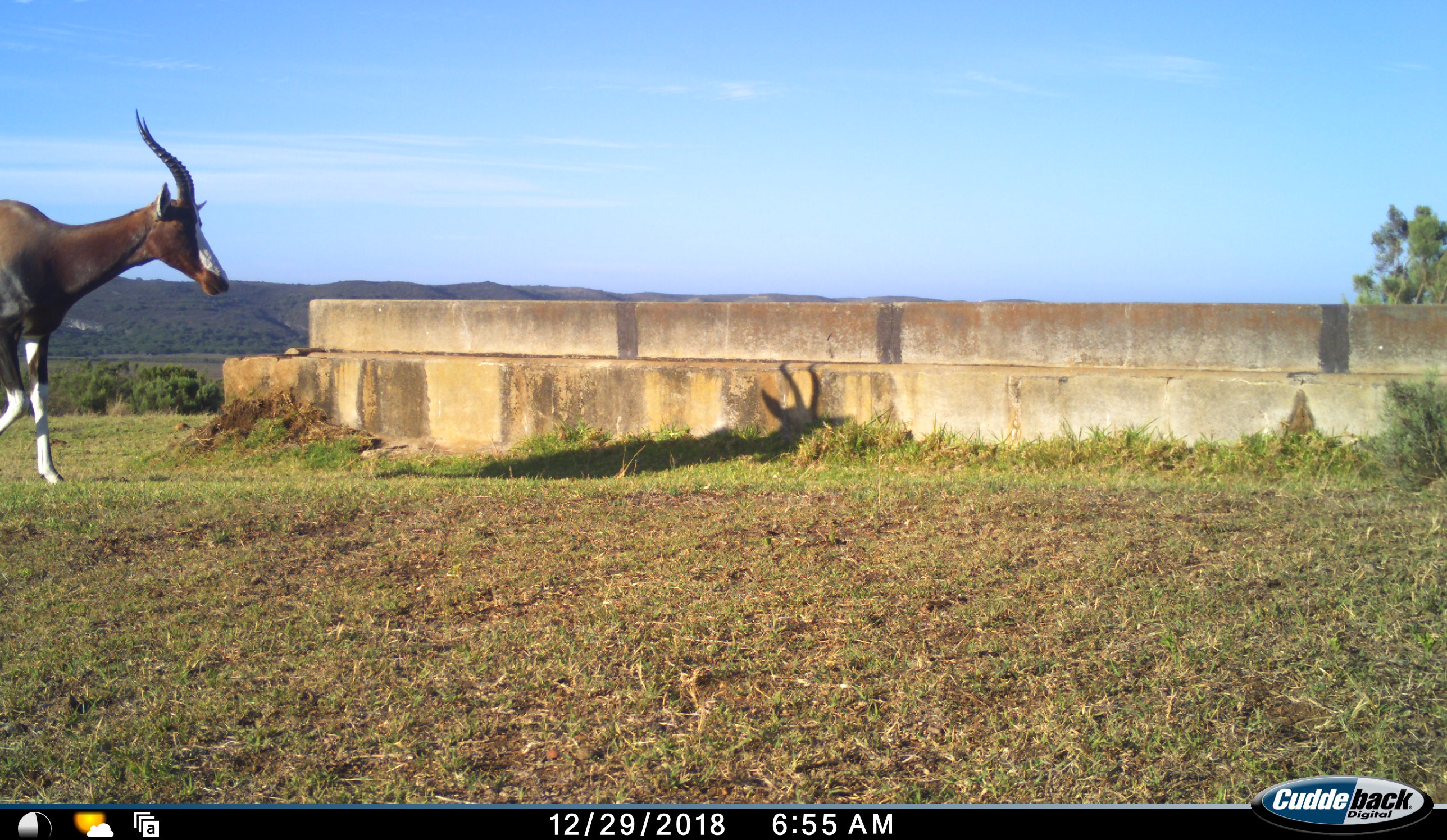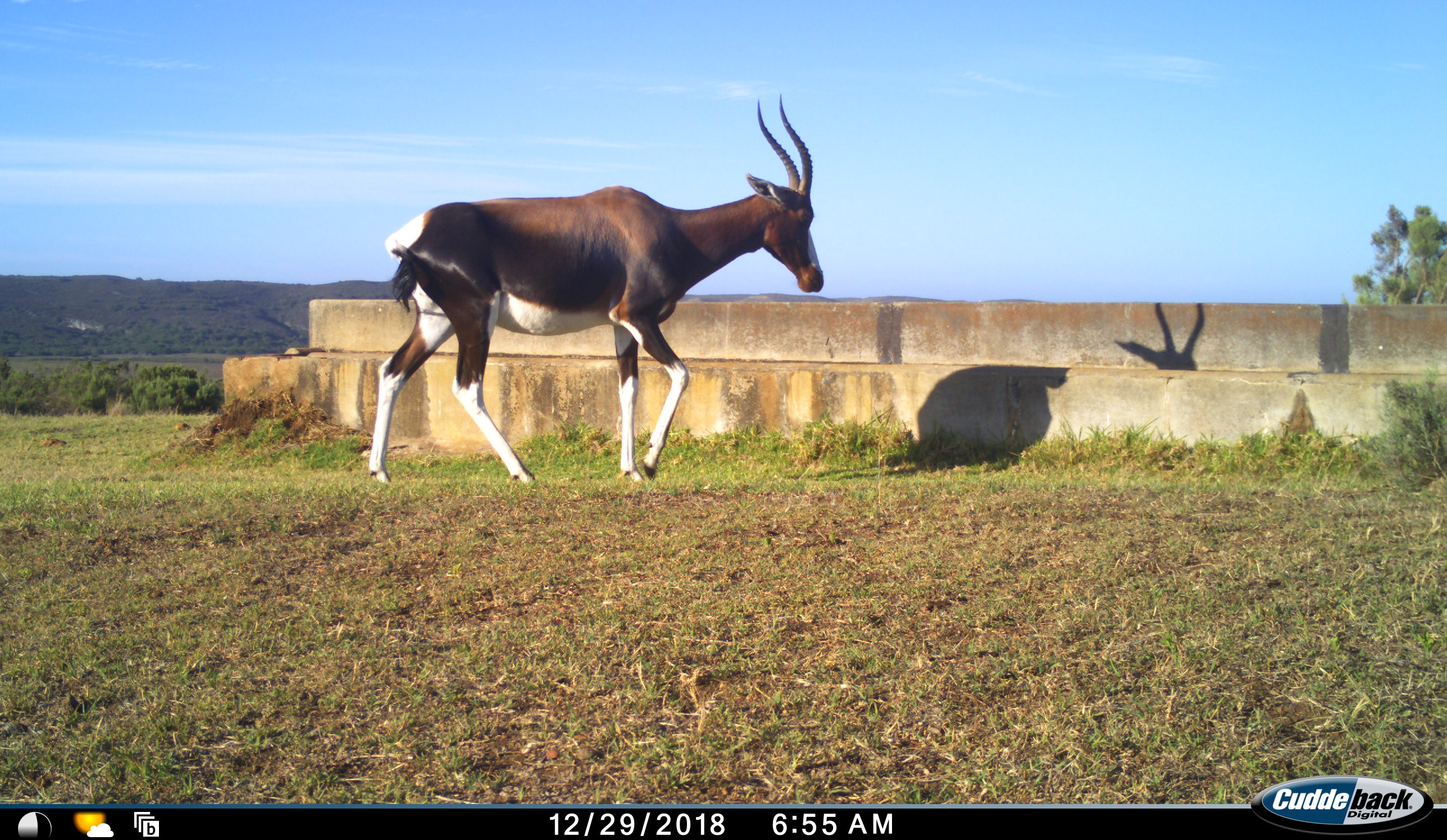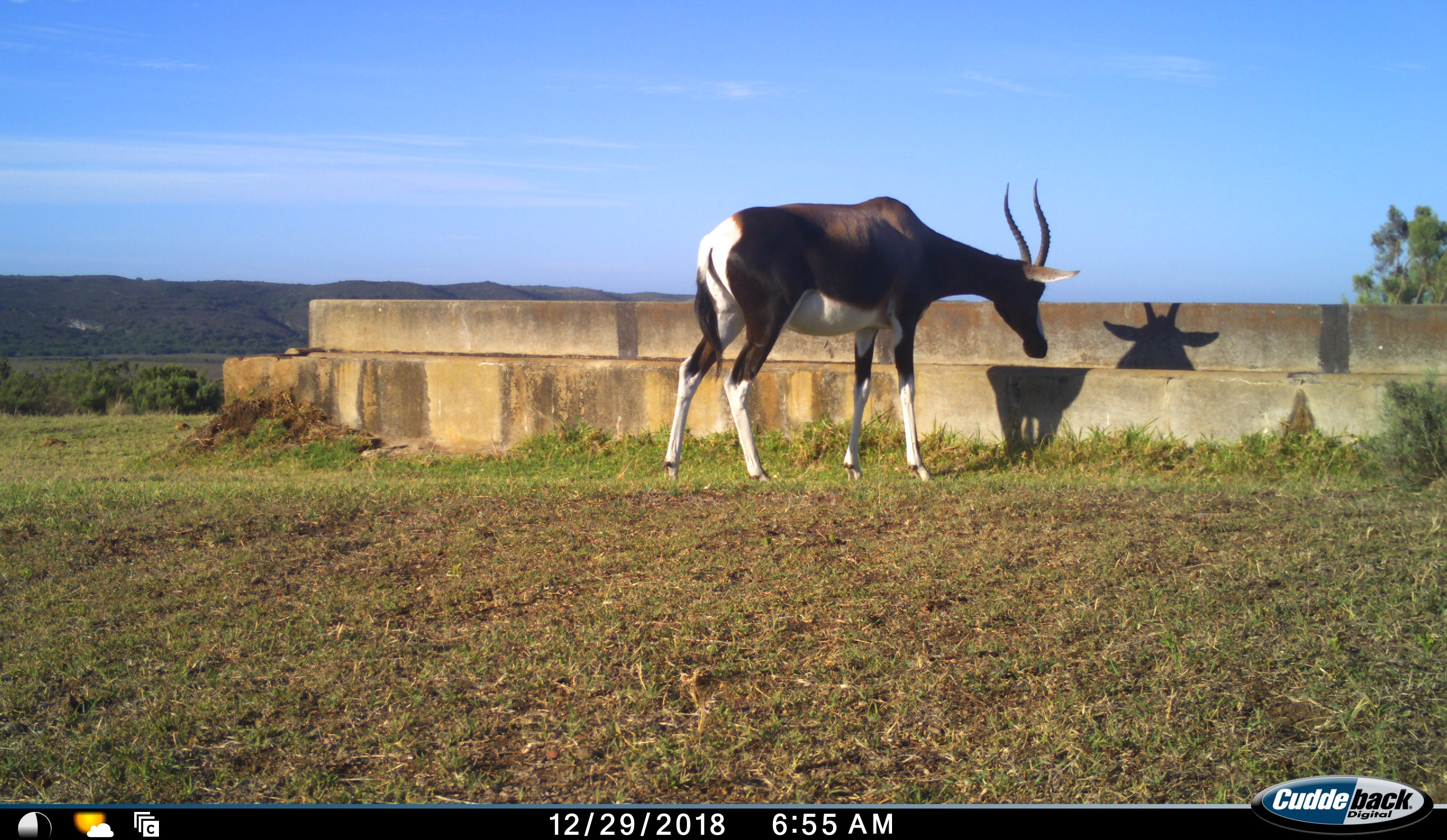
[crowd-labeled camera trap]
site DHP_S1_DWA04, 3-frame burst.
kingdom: Animalia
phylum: Chordata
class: Mammalia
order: Artiodactyla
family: Bovidae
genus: Damaliscus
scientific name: Damaliscus pygargus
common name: bontebok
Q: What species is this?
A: Bontebok (Damaliscus pygargus).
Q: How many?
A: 1.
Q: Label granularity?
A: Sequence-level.